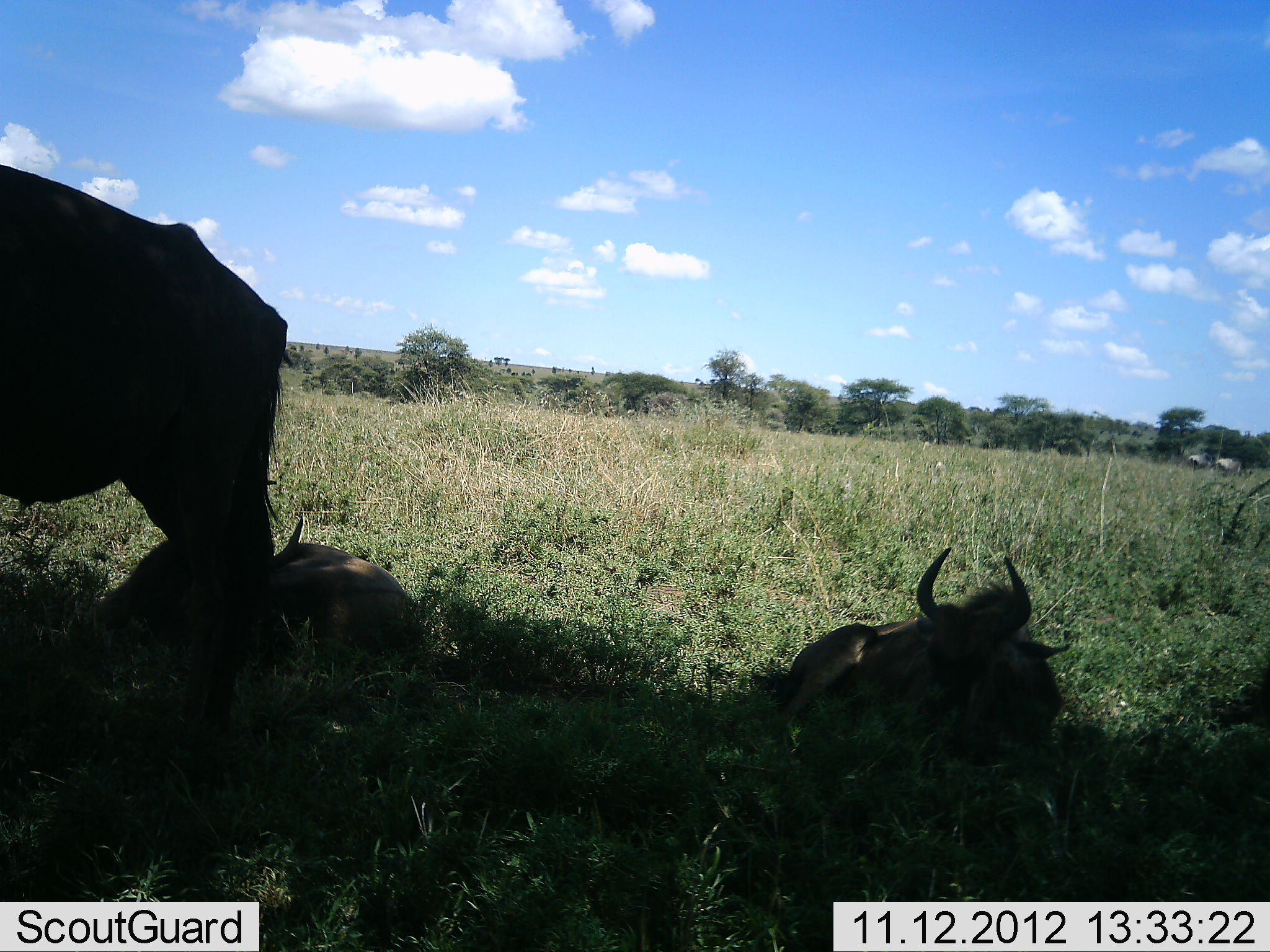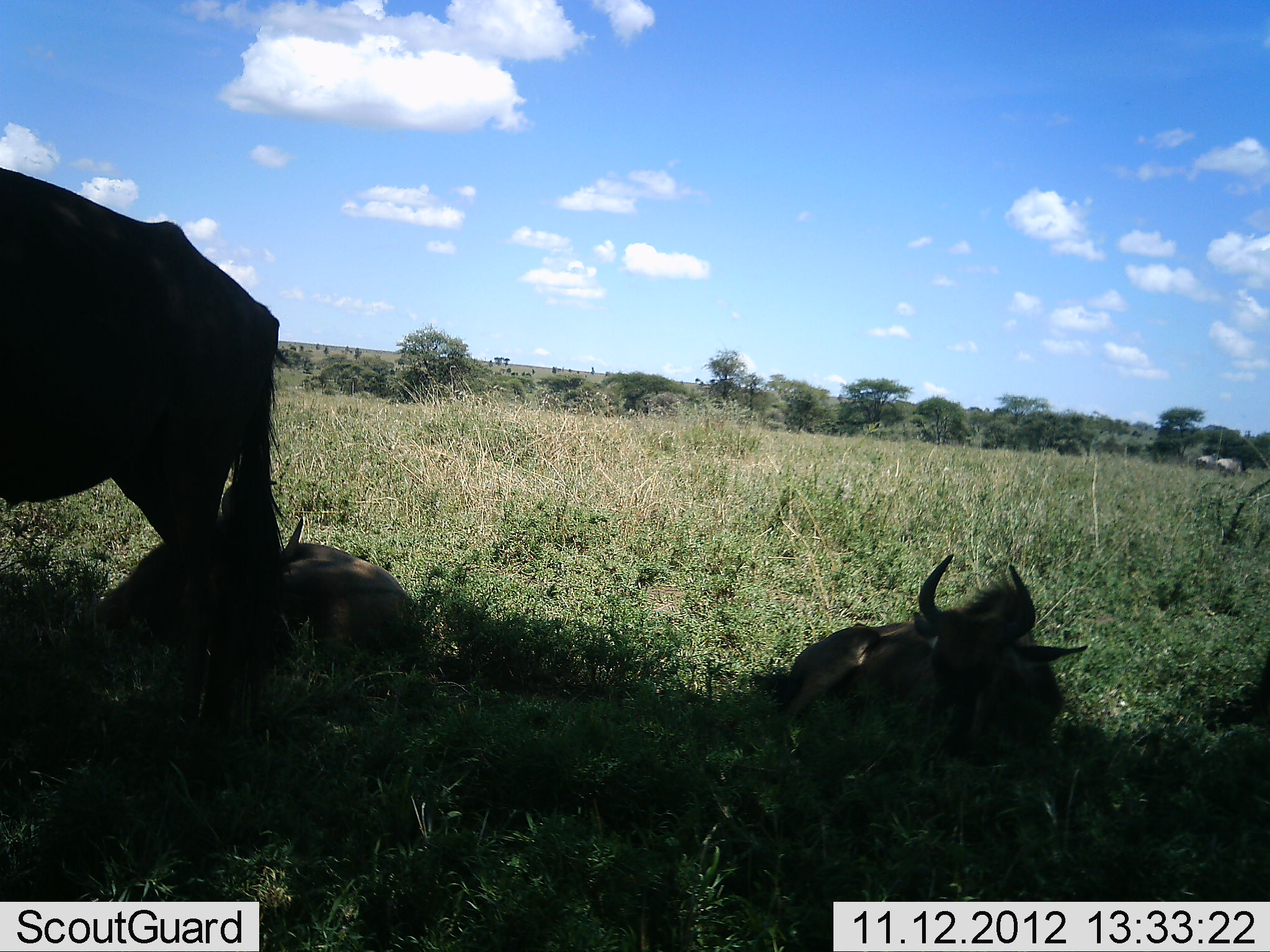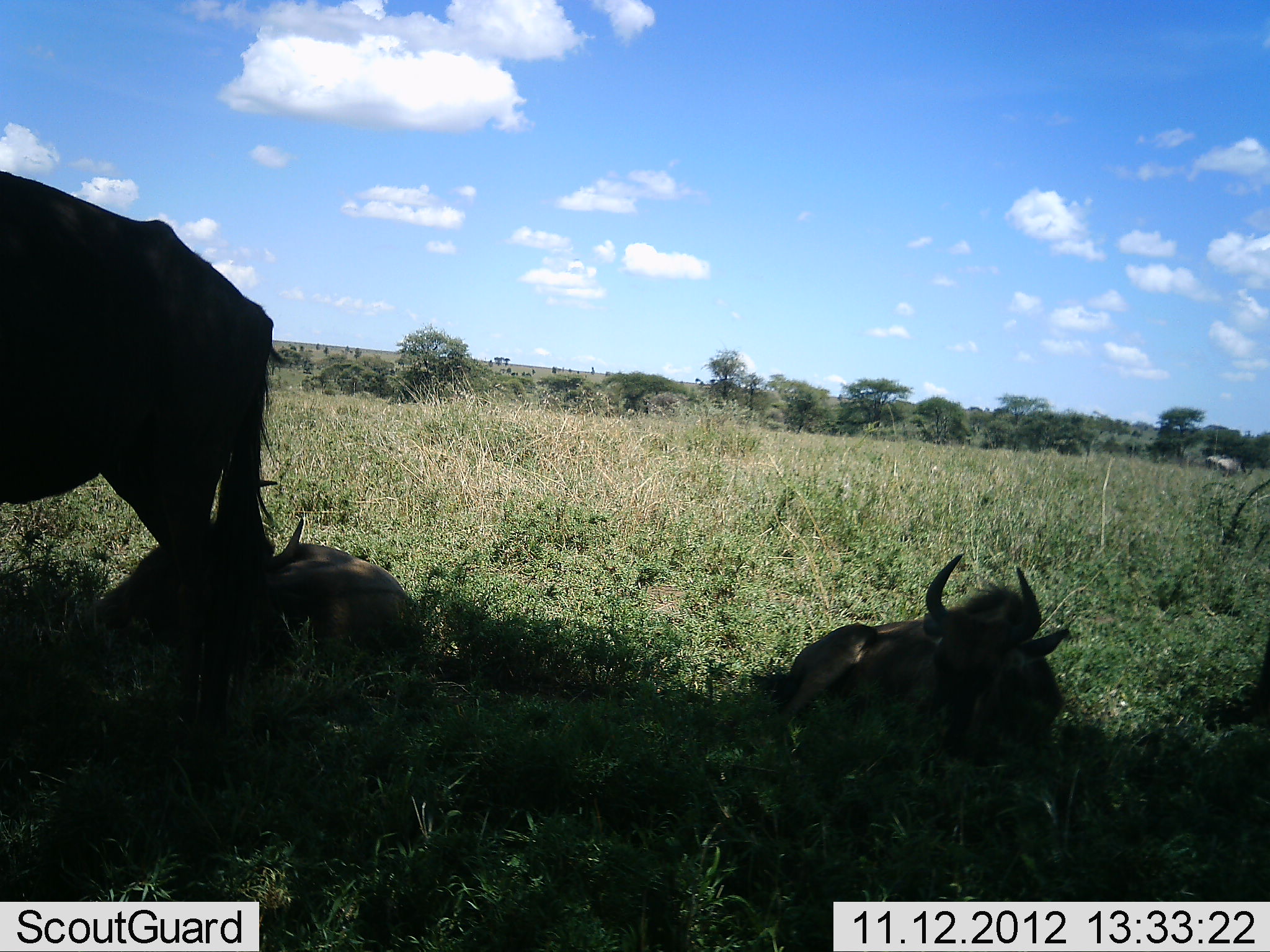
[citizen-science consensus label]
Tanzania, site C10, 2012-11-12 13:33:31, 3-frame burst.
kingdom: Animalia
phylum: Chordata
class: Mammalia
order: Artiodactyla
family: Bovidae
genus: Connochaetes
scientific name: Connochaetes taurinus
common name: blue wildebeest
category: wildebeest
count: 3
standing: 90%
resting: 100%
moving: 0%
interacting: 0%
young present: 0%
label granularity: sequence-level